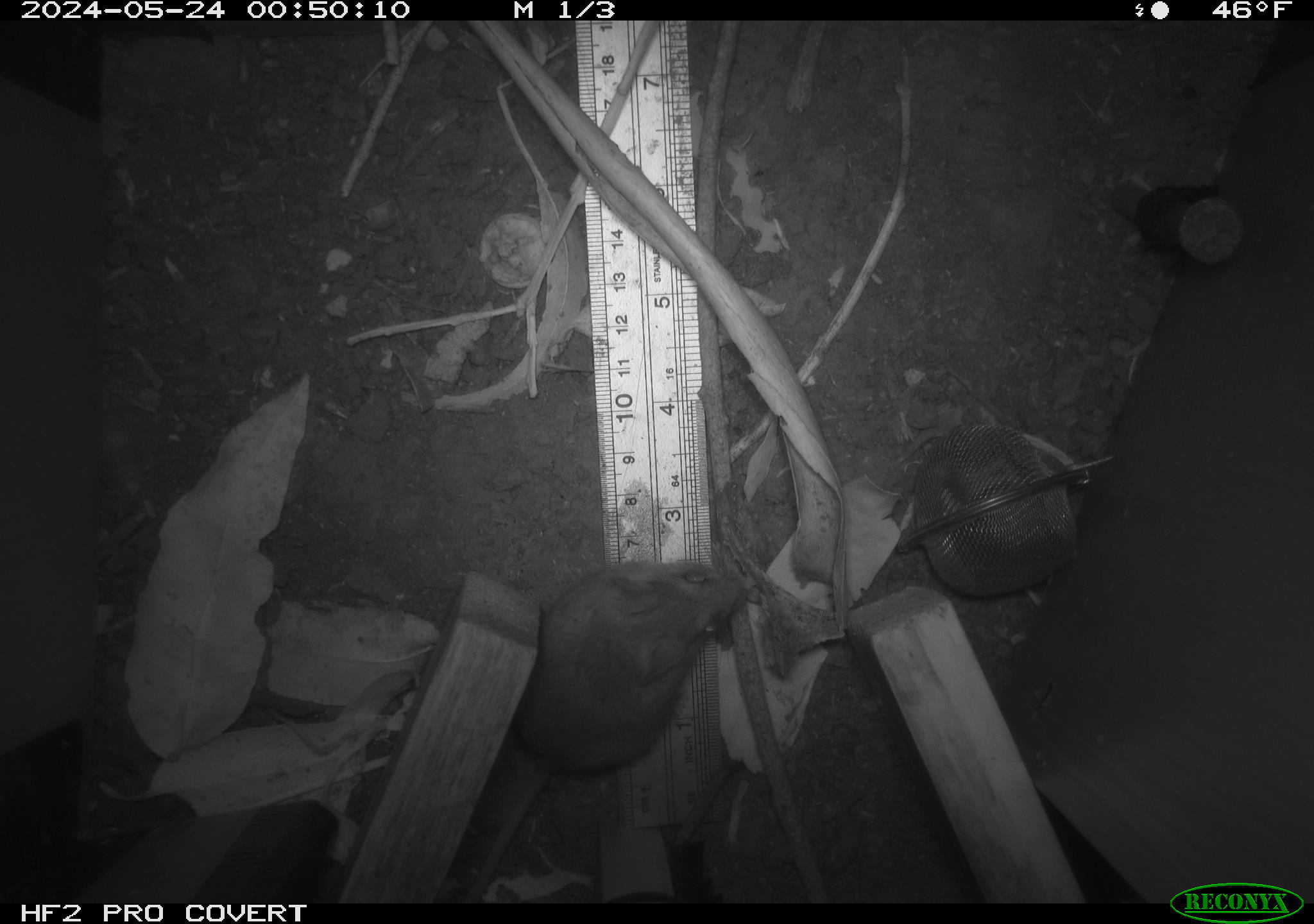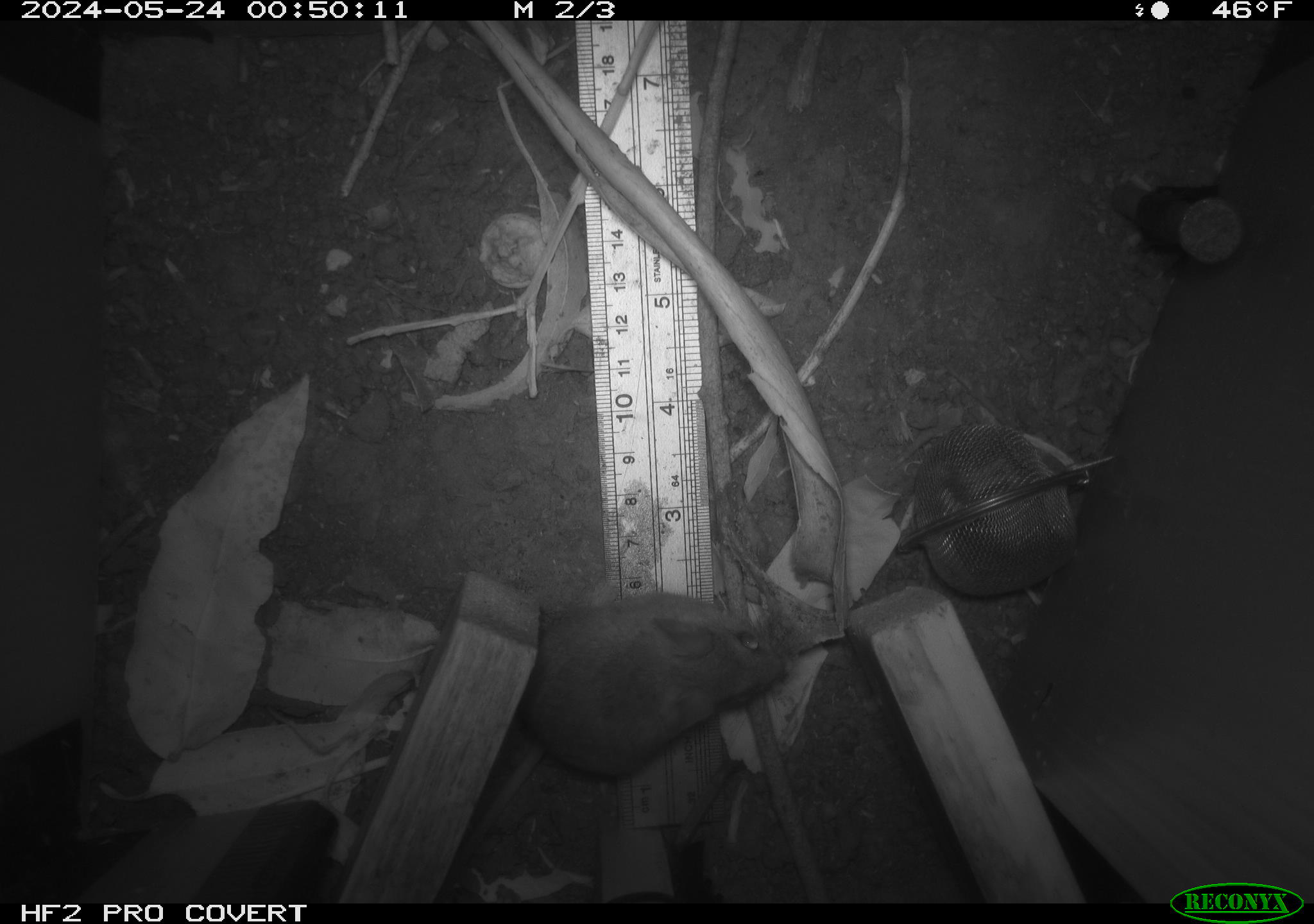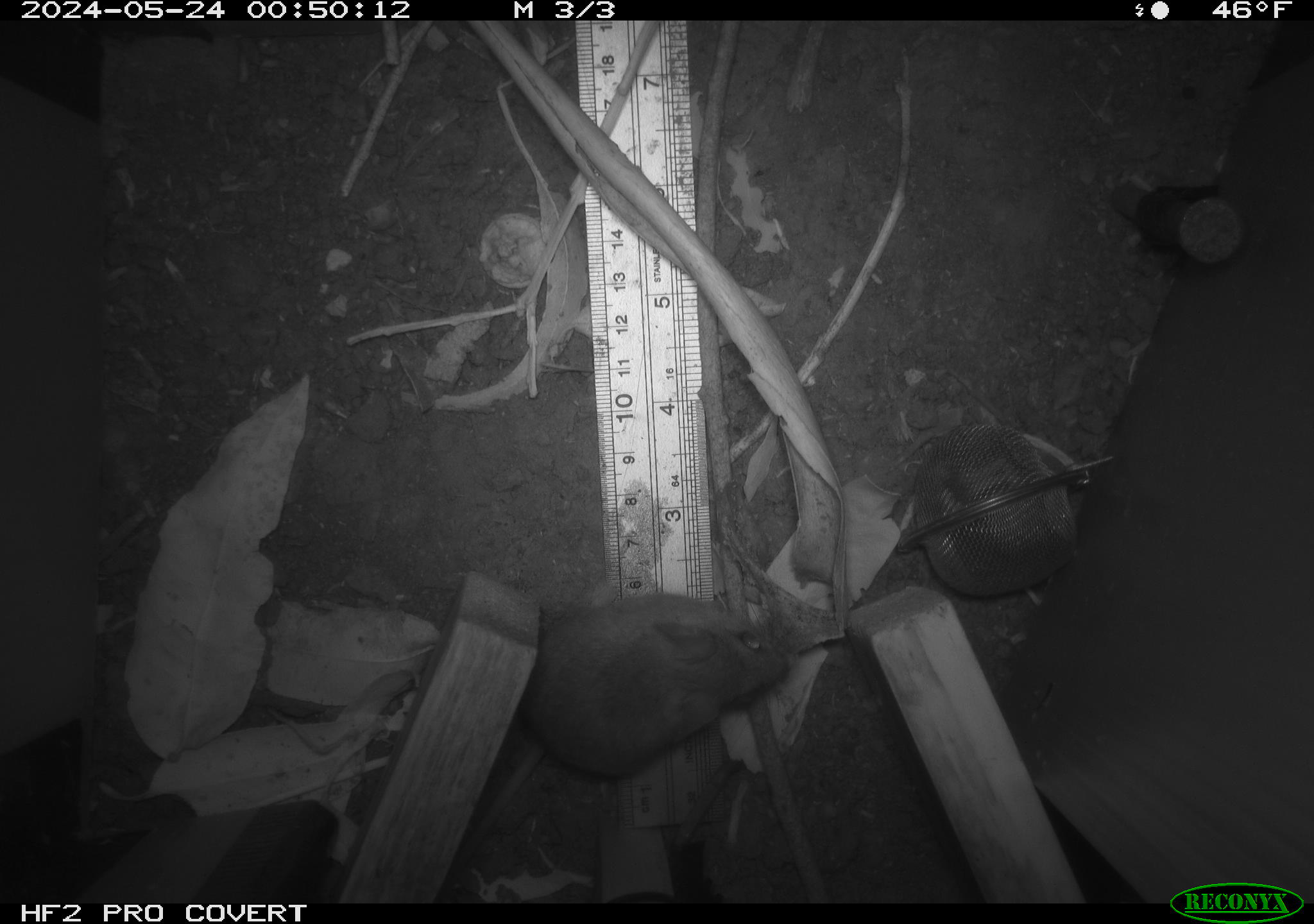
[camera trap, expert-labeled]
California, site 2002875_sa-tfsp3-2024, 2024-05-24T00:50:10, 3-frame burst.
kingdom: Animalia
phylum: Chordata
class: Mammalia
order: Rodentia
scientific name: Rodentia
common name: rodent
Rodent (Rodentia).